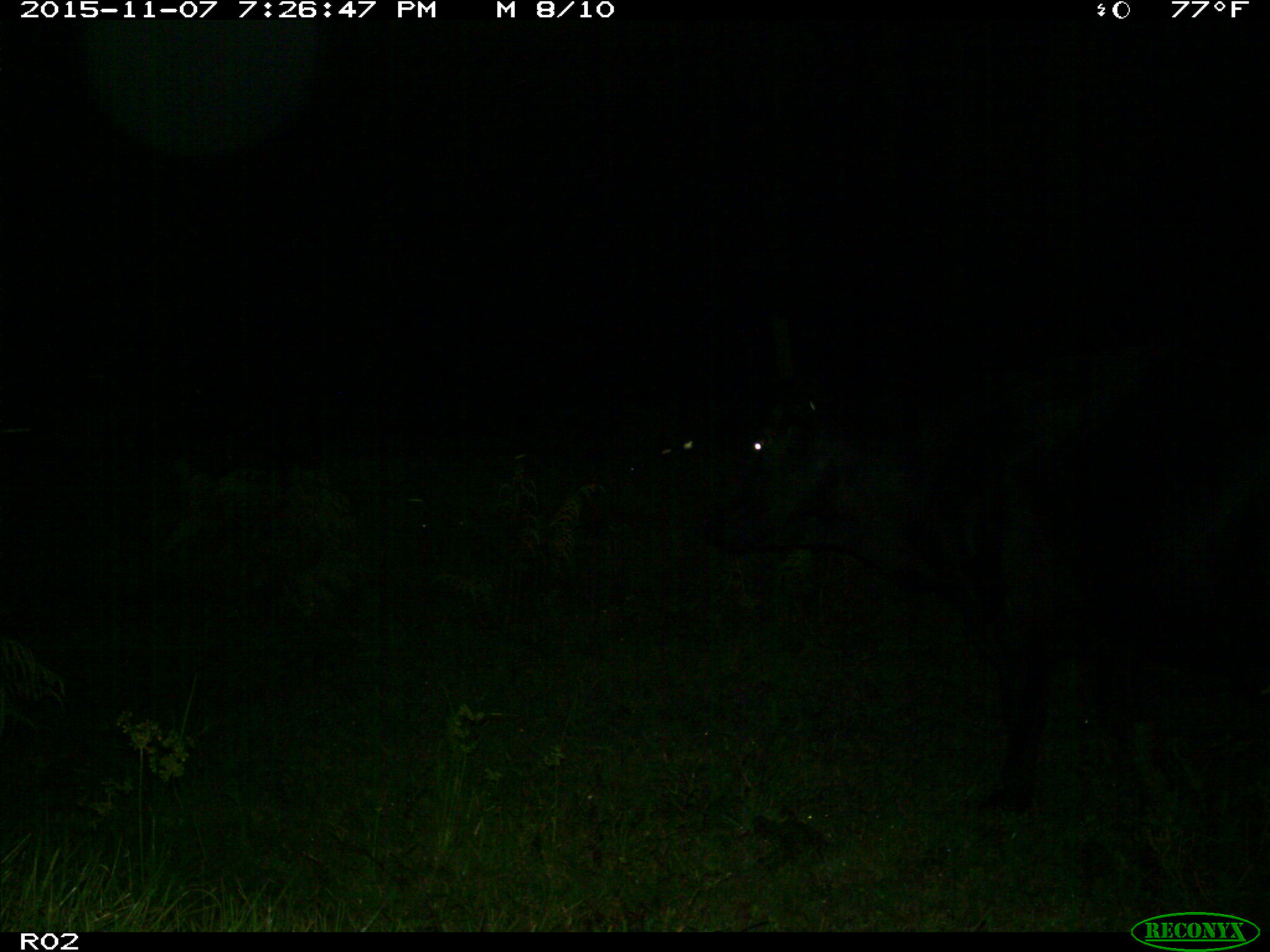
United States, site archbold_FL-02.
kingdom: Animalia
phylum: Chordata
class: Mammalia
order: Artiodactyla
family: Bovidae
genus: Bos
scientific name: Bos taurus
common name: domestic cow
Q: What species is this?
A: Bos taurus (domestic cow).